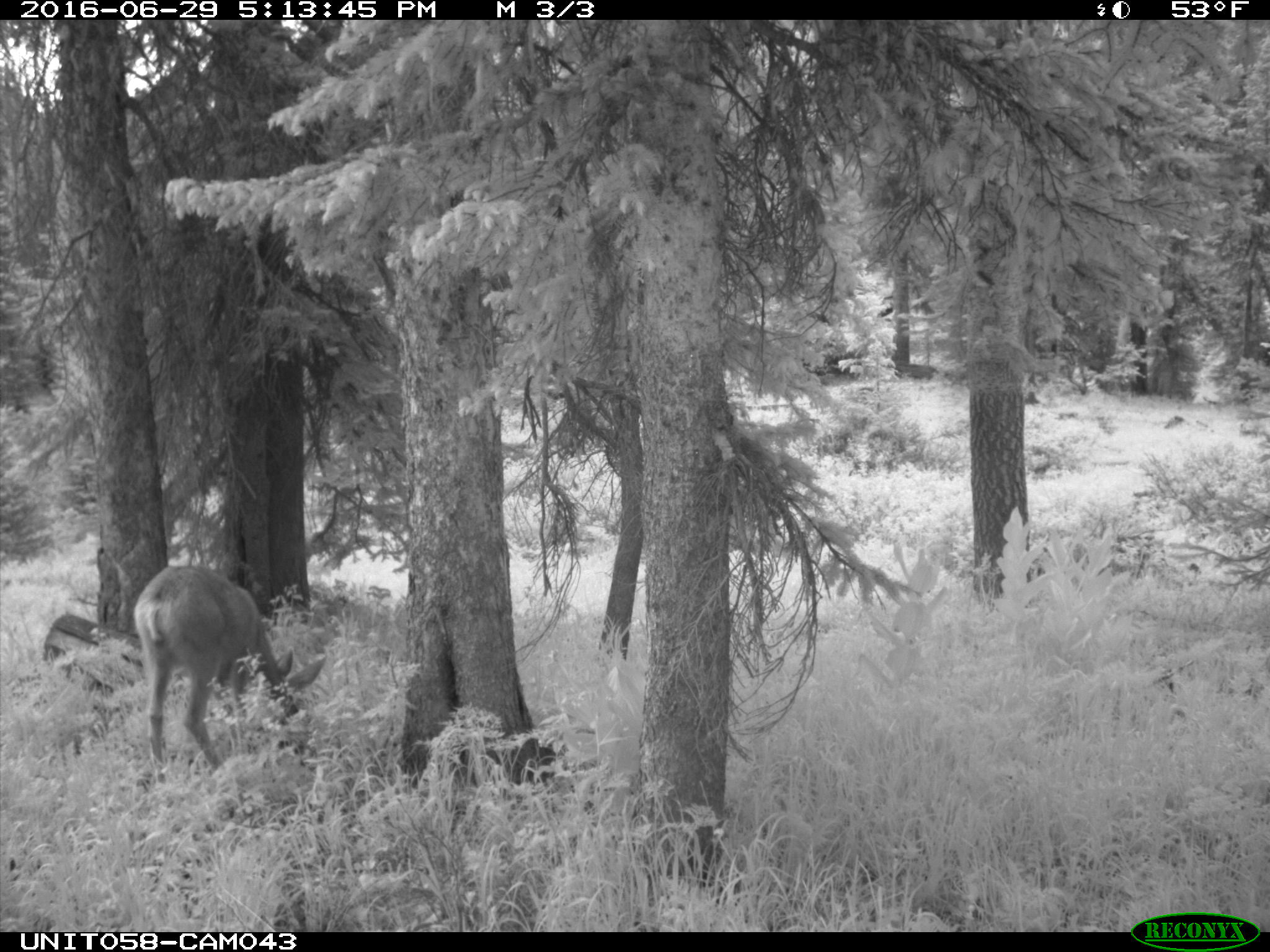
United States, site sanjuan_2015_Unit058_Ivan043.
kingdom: Animalia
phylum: Chordata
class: Mammalia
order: Artiodactyla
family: Cervidae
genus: Odocoileus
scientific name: Odocoileus hemionus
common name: mule deer